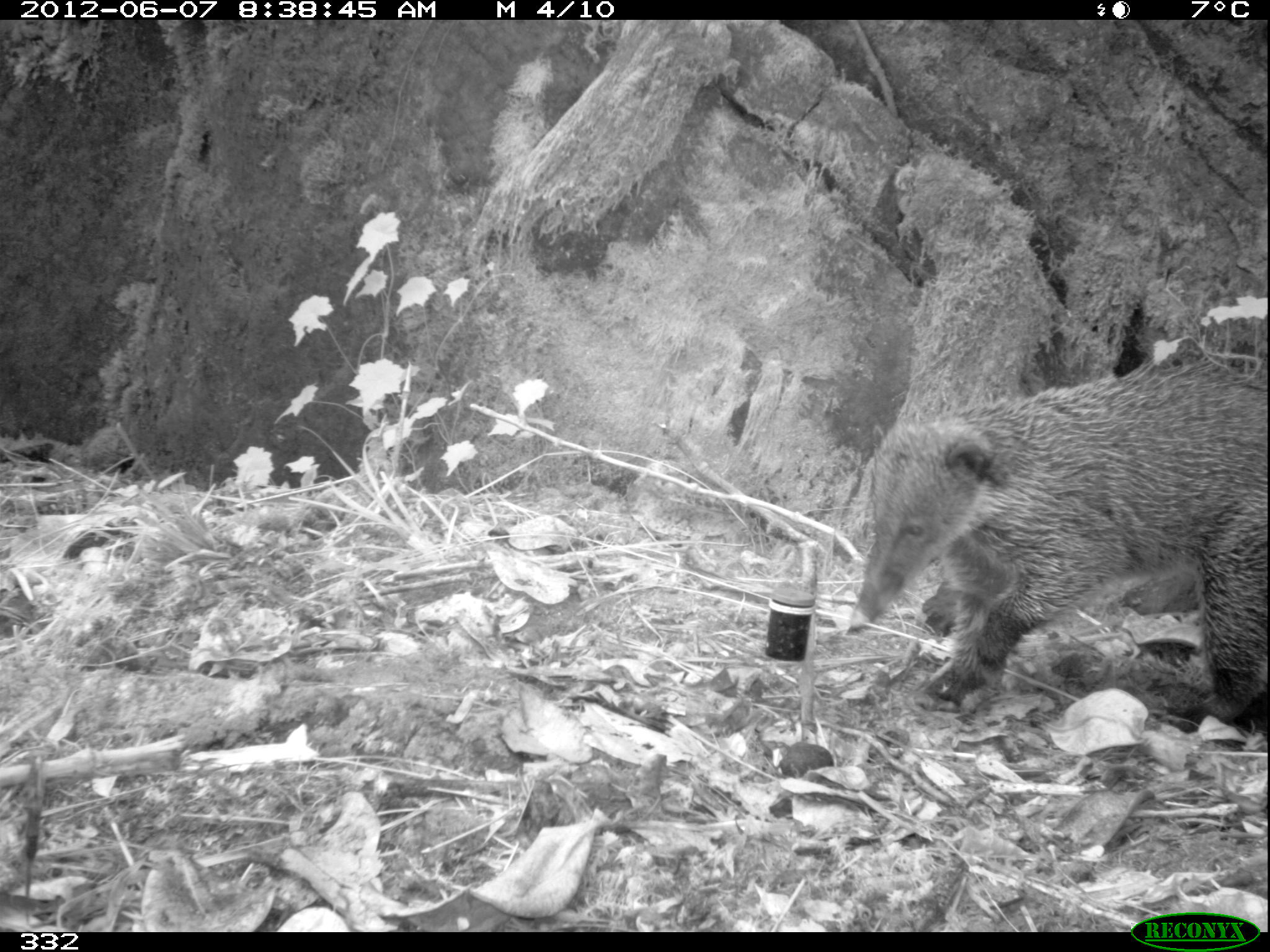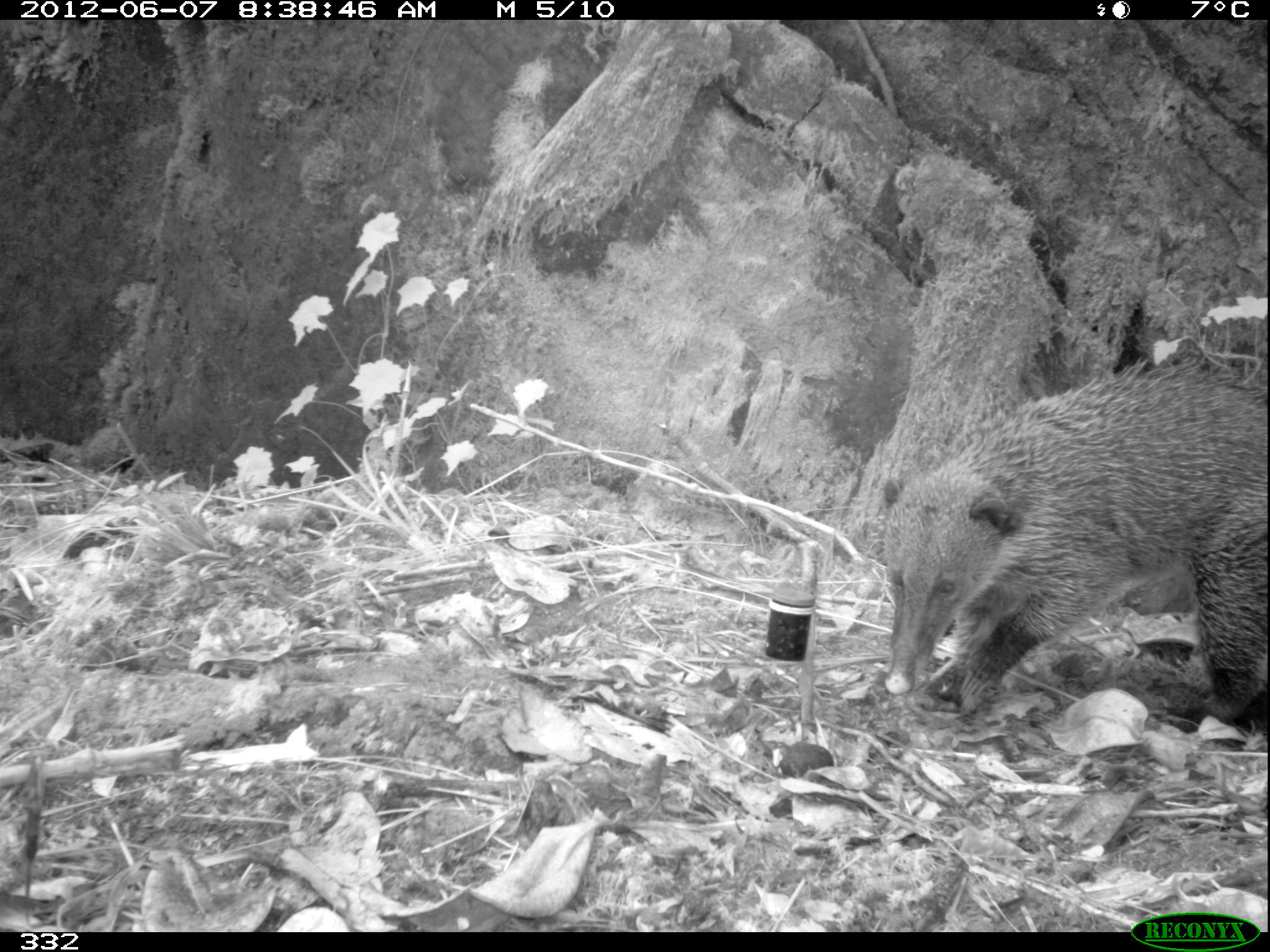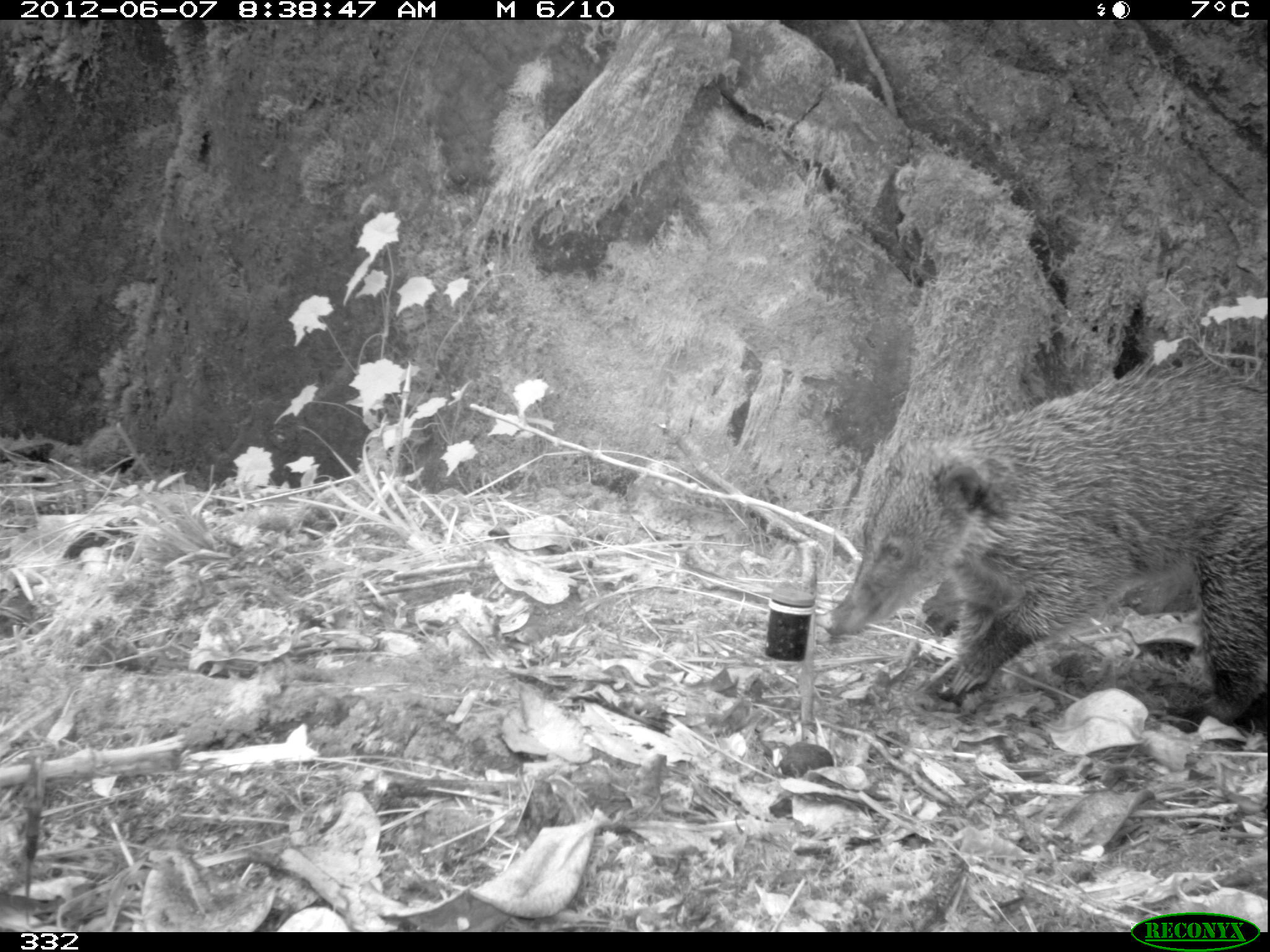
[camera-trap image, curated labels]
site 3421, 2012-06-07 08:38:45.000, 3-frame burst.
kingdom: Animalia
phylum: Chordata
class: Mammalia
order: Carnivora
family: Procyonidae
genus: Nasua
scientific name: Nasua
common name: coatis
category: unknown coati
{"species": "unknown coati (coatis) (Nasua)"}